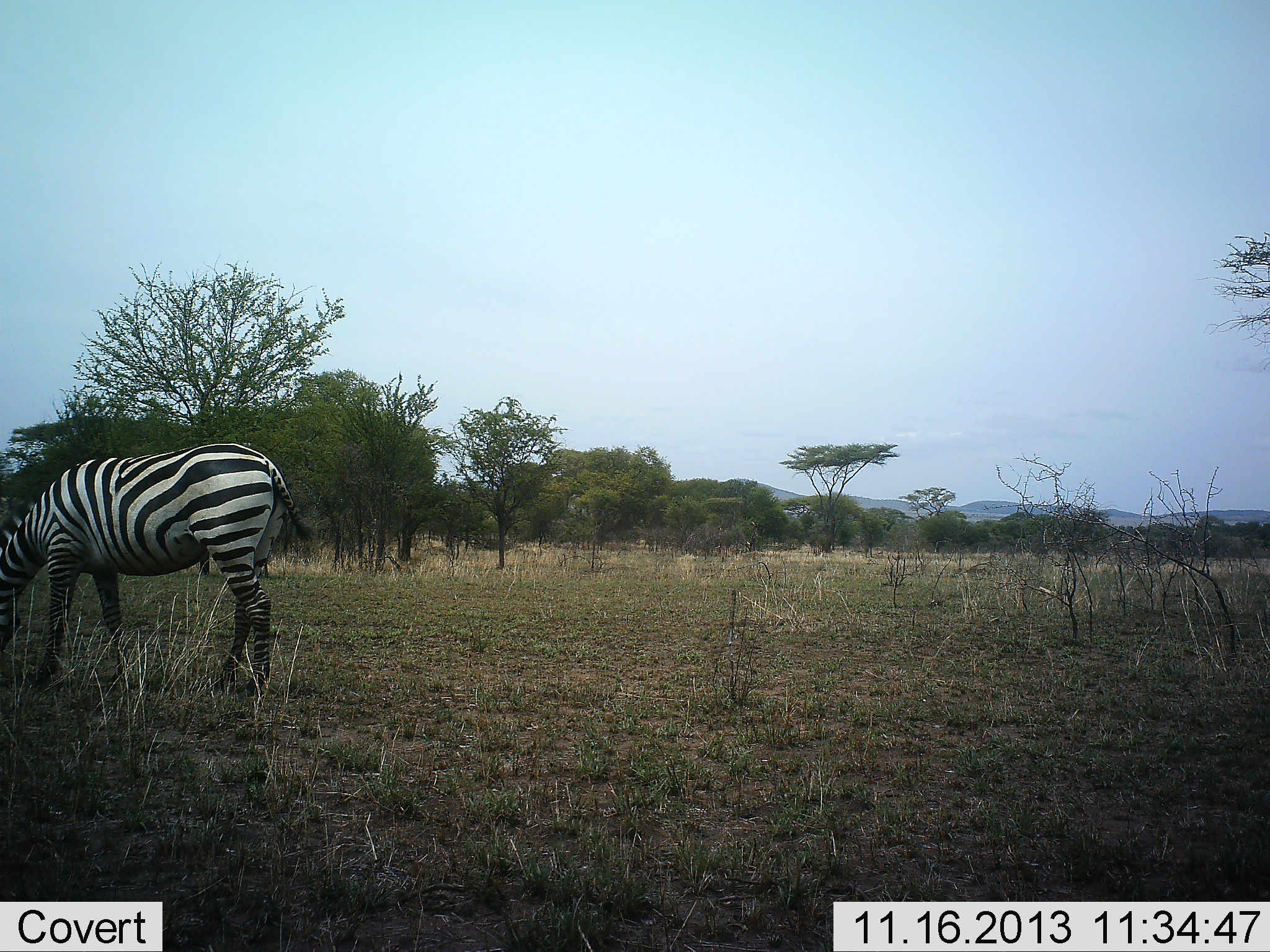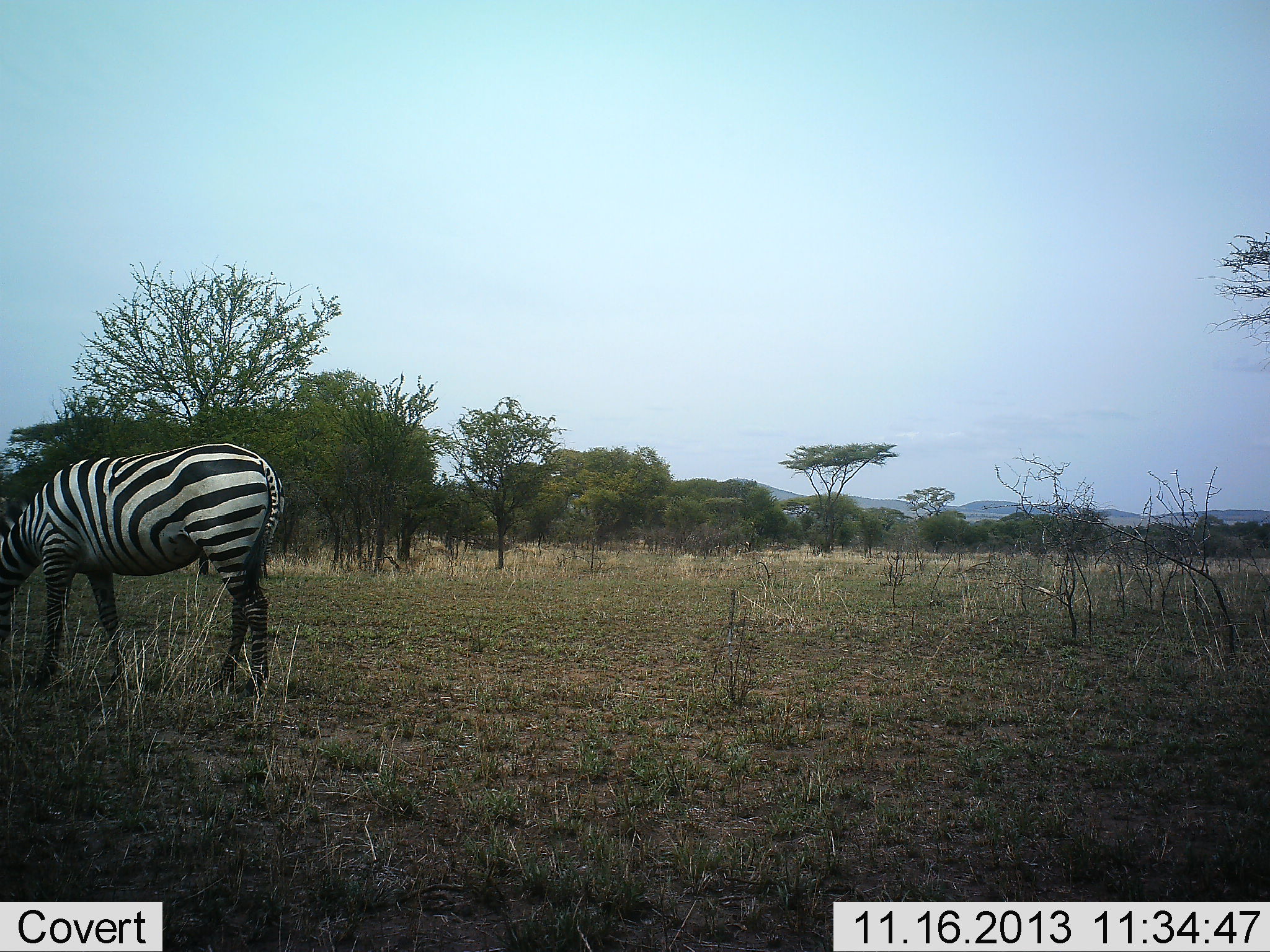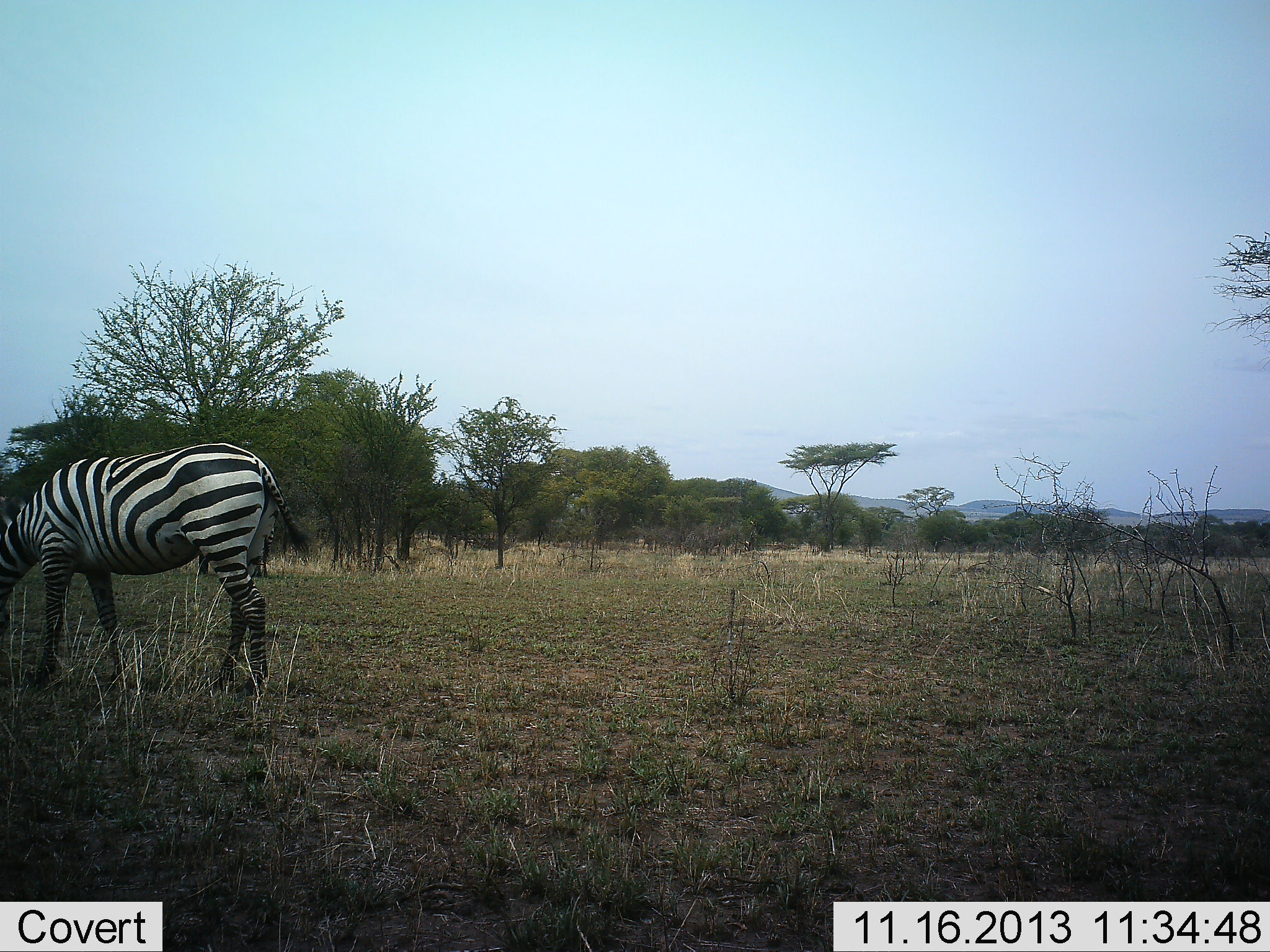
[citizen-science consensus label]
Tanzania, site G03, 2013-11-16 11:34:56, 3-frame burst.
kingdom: Animalia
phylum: Chordata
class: Mammalia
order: Perissodactyla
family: Equidae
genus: Equus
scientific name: Equus quagga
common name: plains zebra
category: zebra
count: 1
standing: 36%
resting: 0%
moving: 2%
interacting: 0%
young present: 0%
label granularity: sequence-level